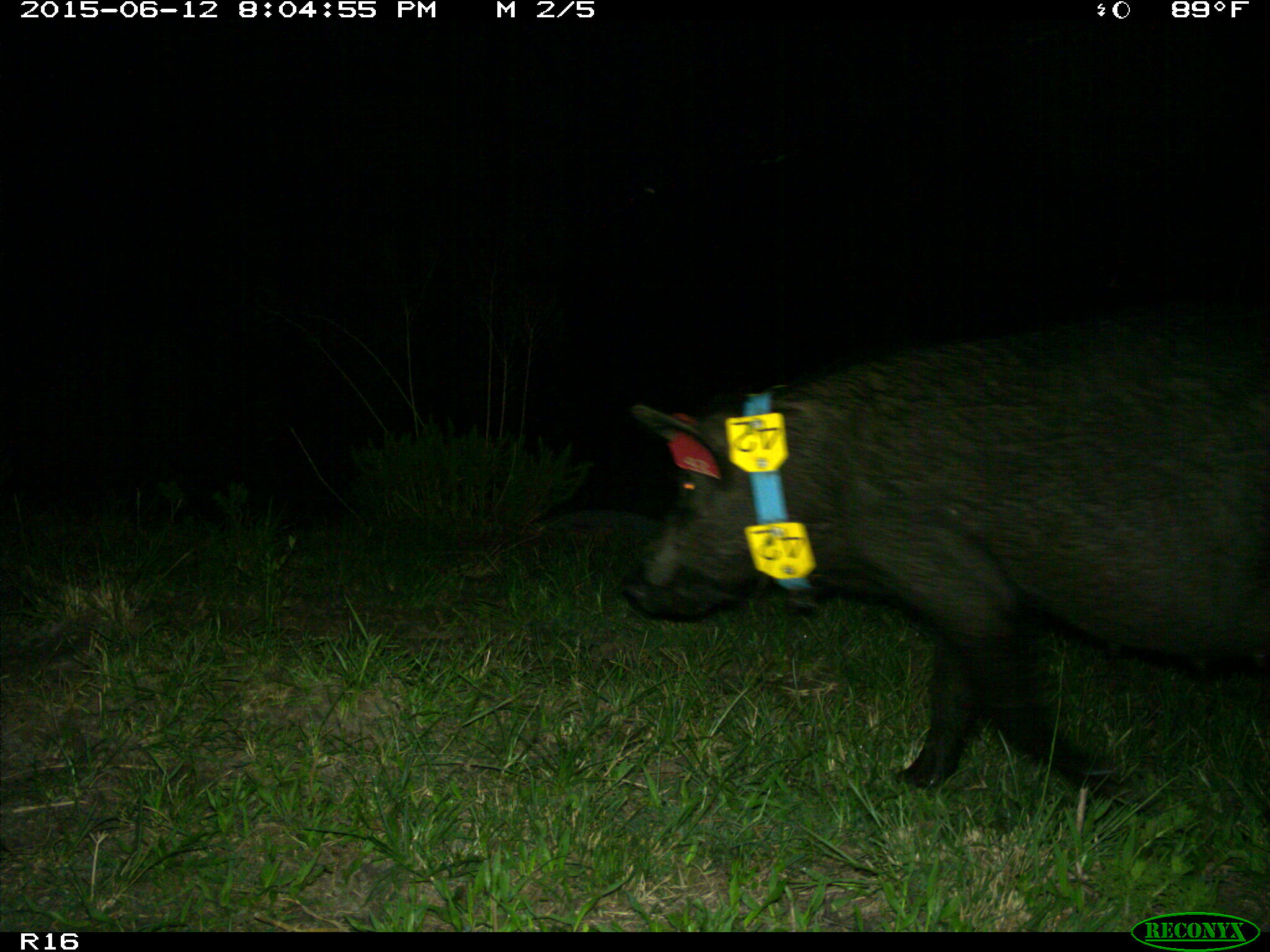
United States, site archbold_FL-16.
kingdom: Animalia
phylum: Chordata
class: Mammalia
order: Artiodactyla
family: Suidae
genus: Sus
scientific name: Sus scrofa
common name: wild boar